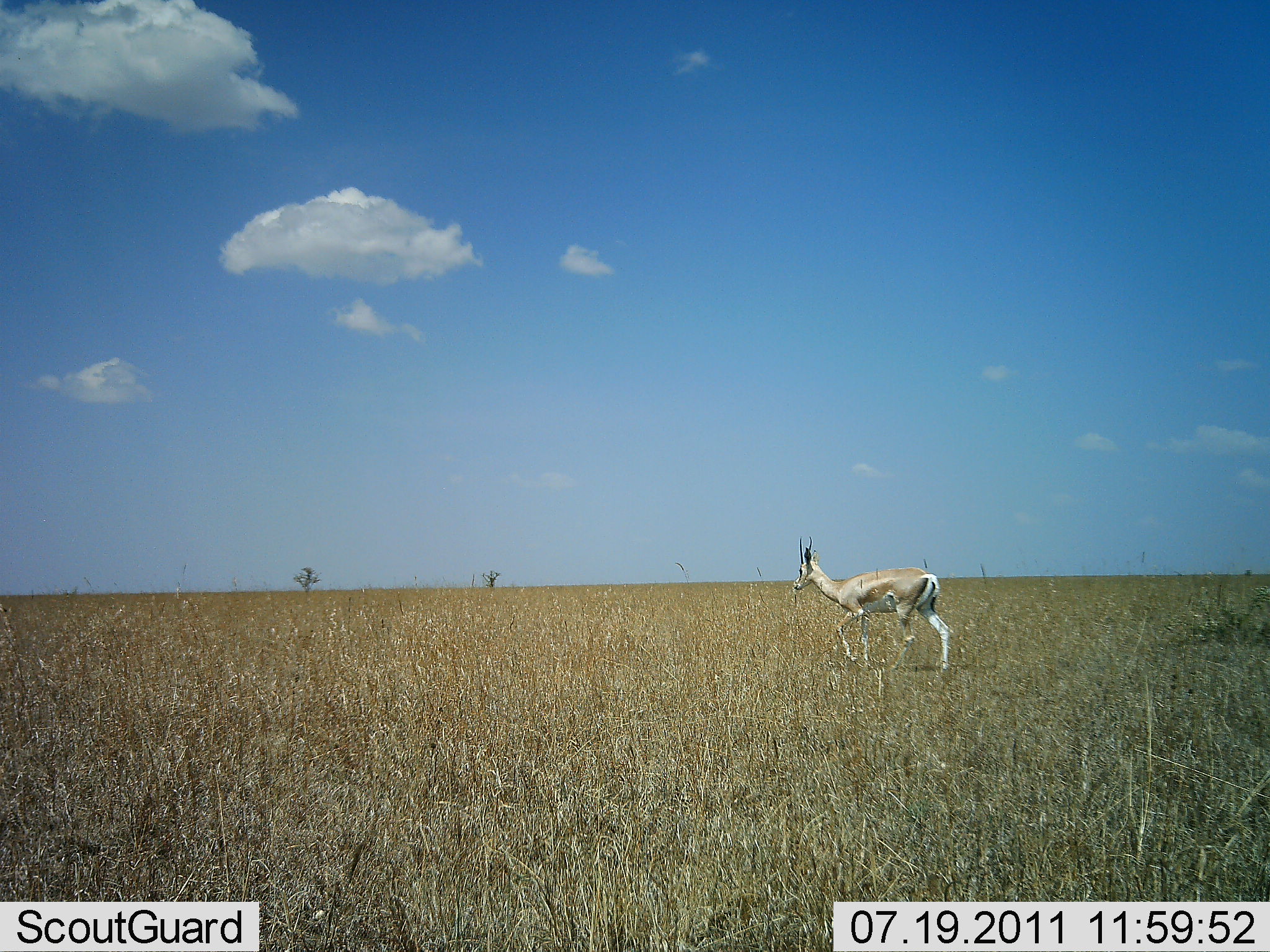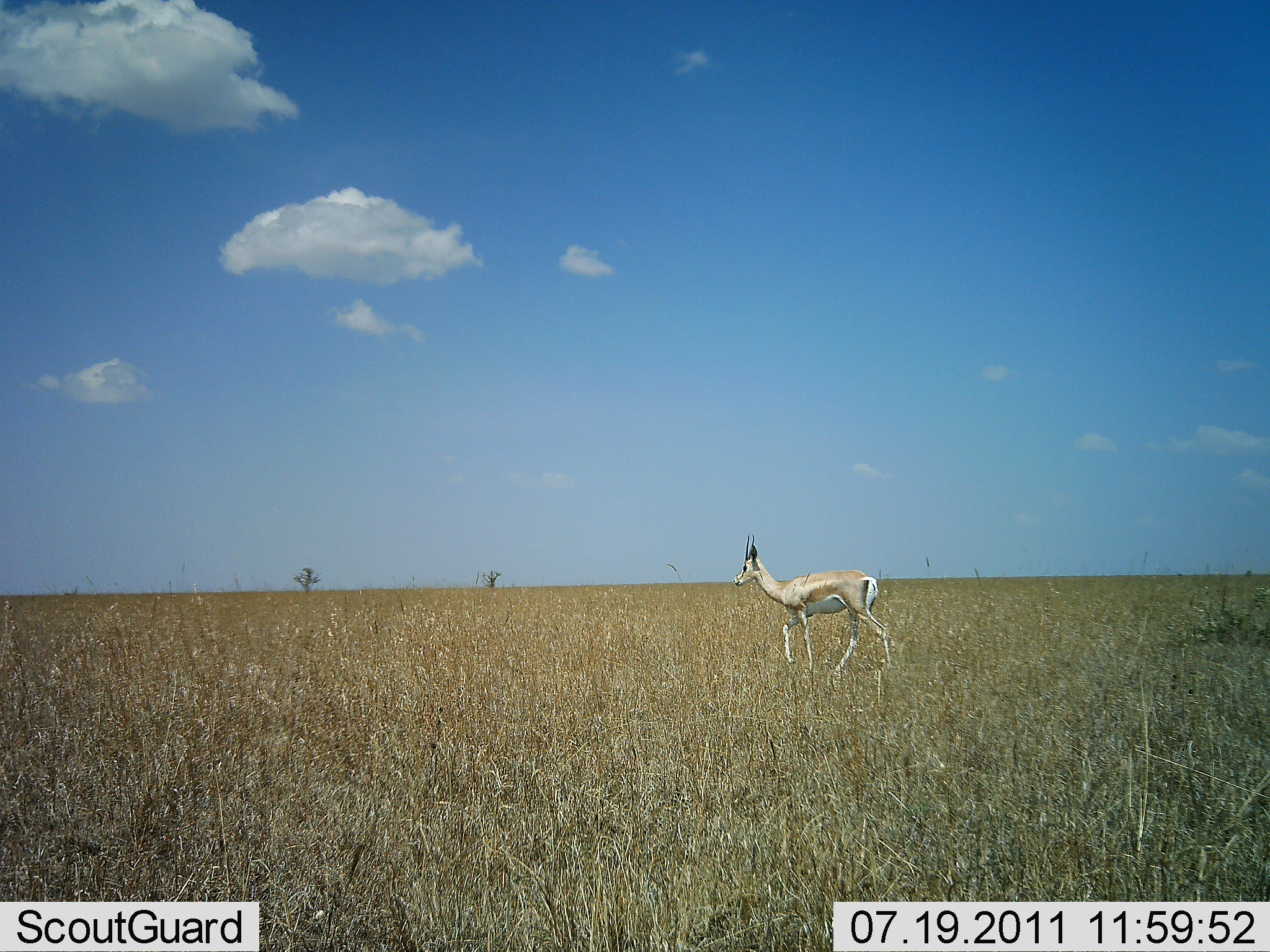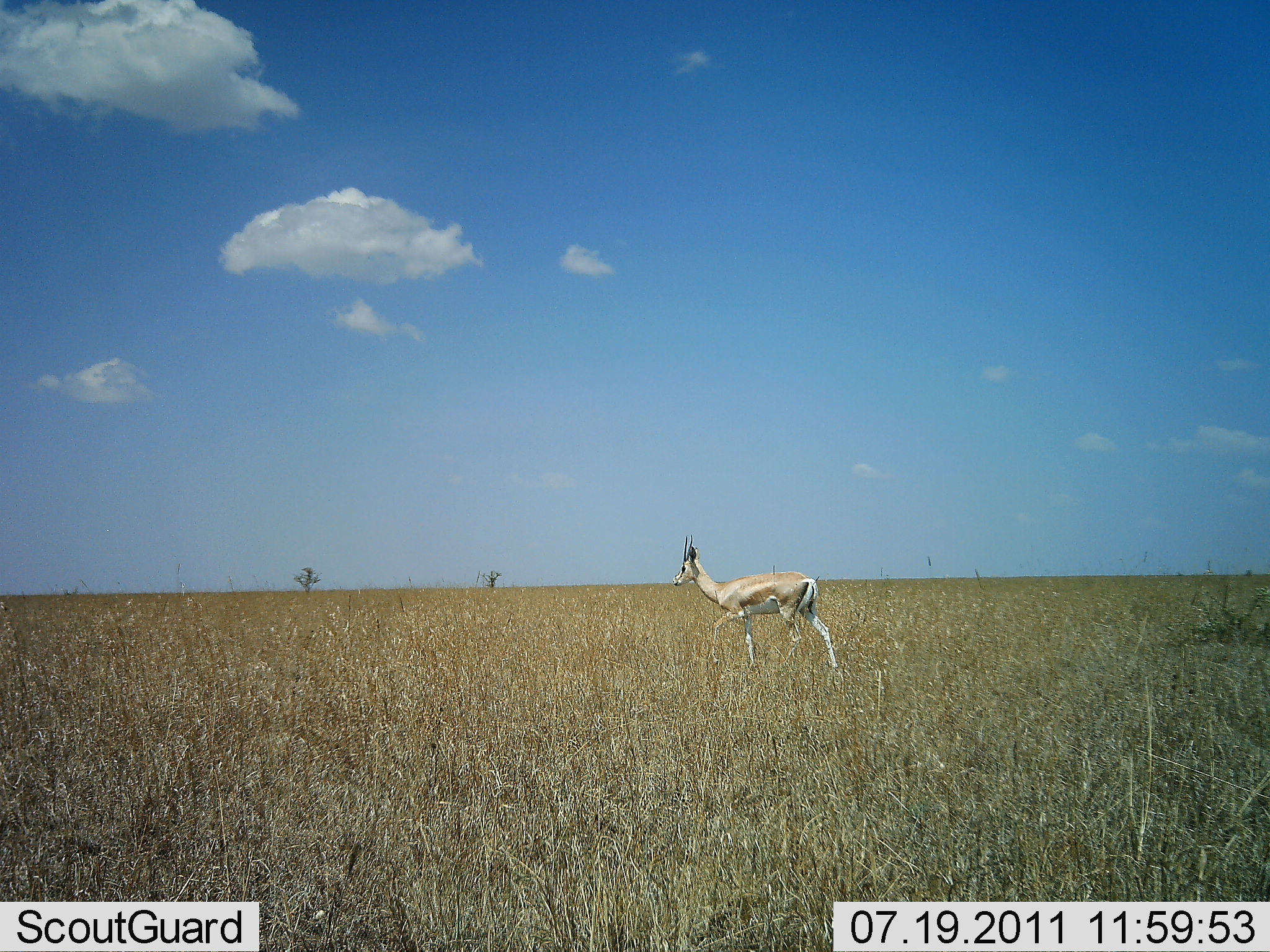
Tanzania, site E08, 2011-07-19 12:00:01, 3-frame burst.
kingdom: Animalia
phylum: Chordata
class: Mammalia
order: Artiodactyla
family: Bovidae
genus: Nanger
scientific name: Nanger granti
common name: grant's gazelle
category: gazellegrants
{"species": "gazellegrants (grant's gazelle) (Nanger granti)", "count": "1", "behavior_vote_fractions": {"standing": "0%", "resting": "0%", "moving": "100%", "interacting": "0%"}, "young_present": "0%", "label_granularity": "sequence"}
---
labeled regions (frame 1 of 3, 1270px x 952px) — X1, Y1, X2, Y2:
animal: 792, 536, 954, 675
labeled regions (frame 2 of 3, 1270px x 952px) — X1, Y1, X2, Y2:
animal: 733, 534, 892, 674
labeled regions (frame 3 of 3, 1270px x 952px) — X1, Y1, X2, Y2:
animal: 672, 535, 839, 672